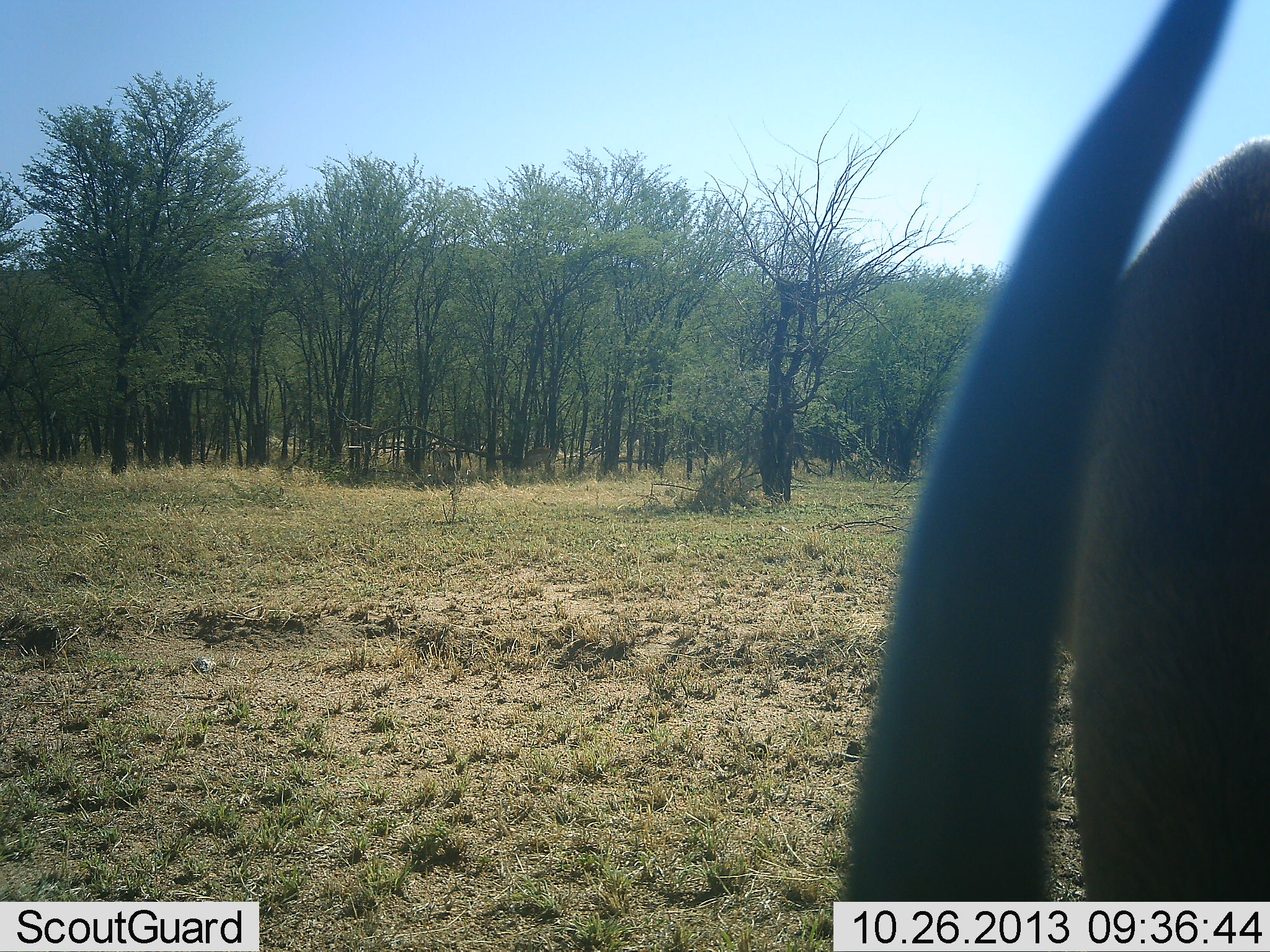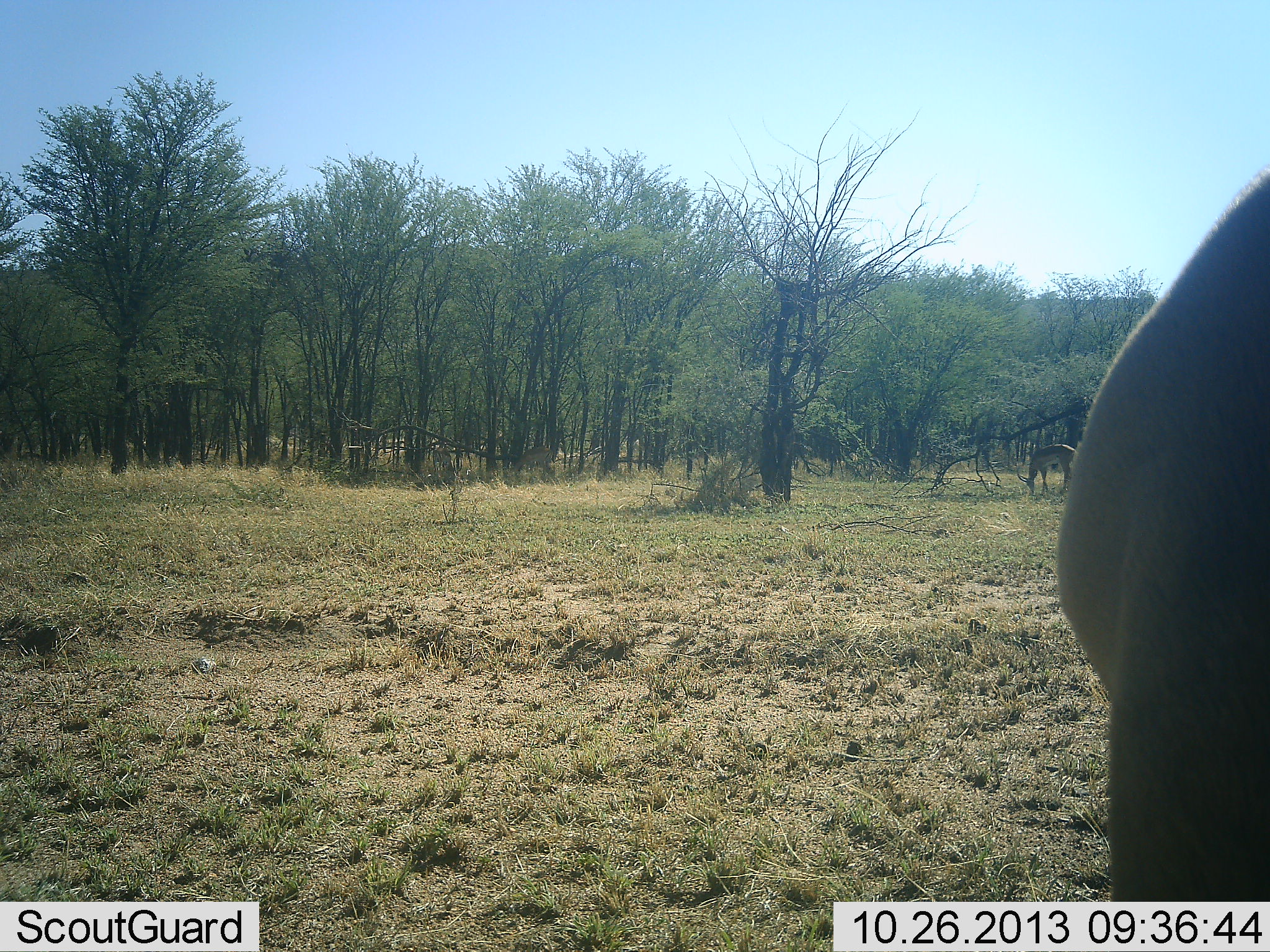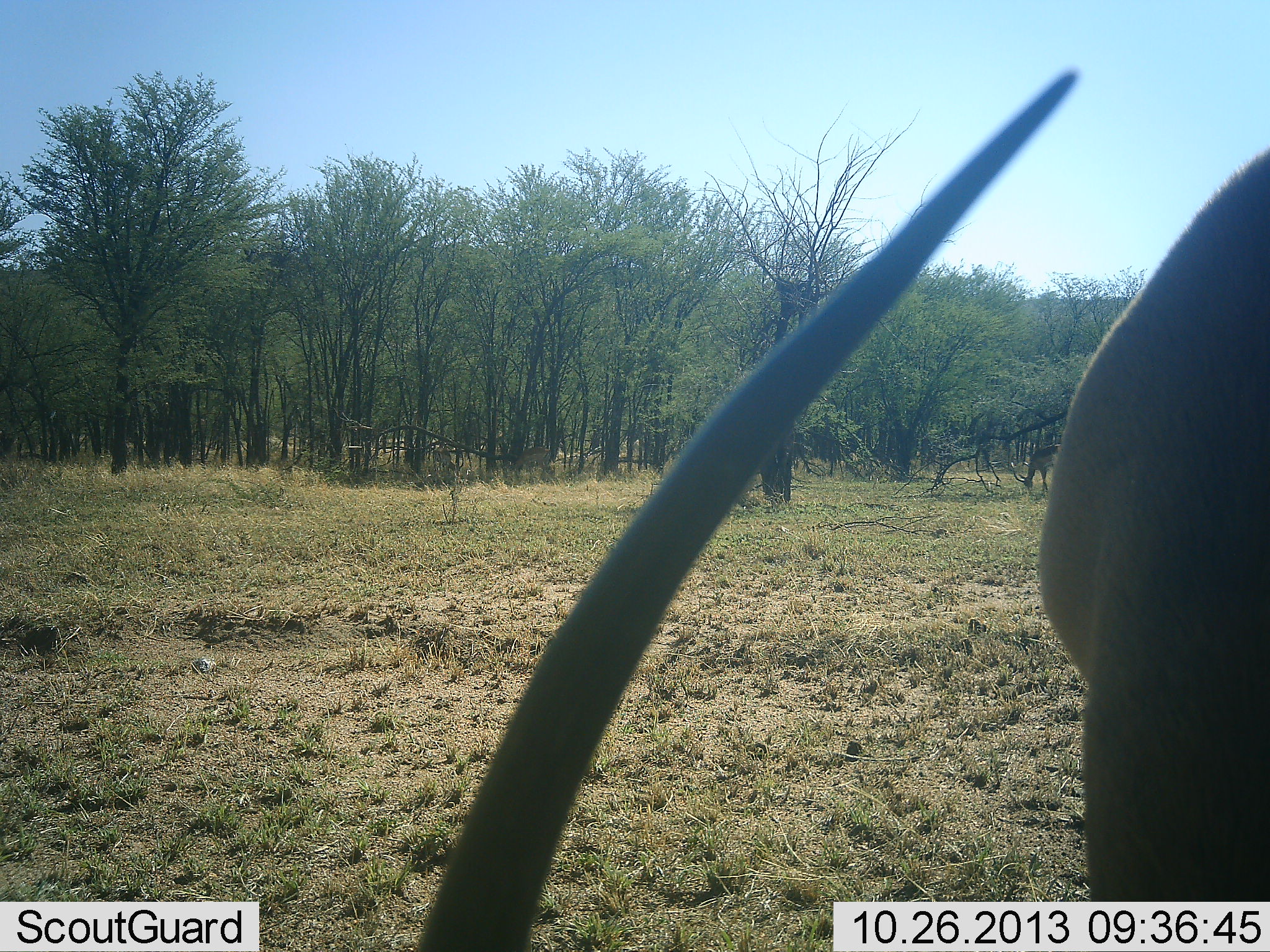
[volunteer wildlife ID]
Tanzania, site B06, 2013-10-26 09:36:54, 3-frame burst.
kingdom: Animalia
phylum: Chordata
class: Mammalia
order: Artiodactyla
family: Bovidae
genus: Aepyceros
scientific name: Aepyceros melampus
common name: impala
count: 2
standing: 22%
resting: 0%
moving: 0%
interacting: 0%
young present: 0%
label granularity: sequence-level